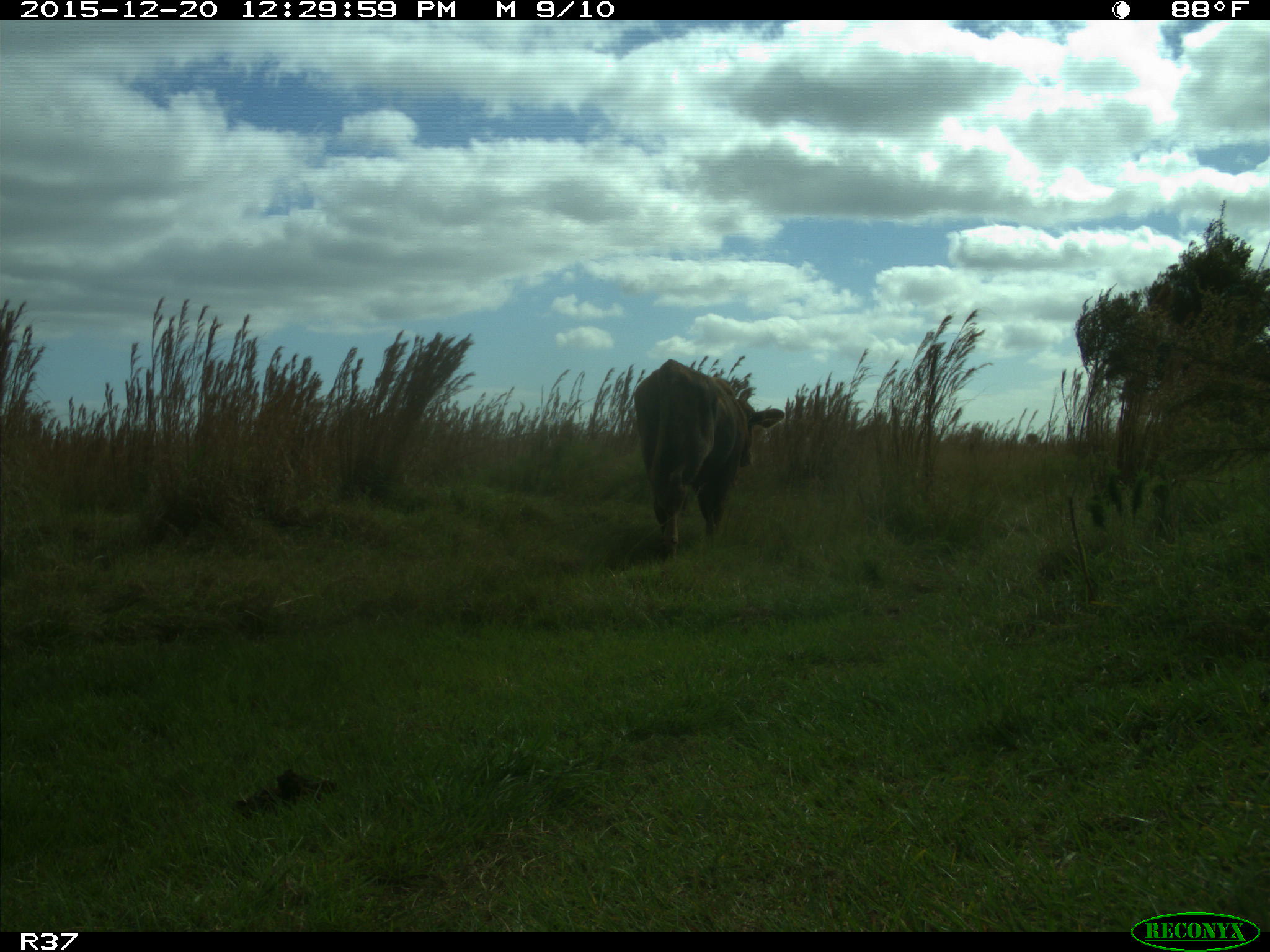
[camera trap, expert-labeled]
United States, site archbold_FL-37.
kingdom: Animalia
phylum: Chordata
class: Mammalia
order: Artiodactyla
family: Bovidae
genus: Bos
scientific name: Bos taurus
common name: domestic cow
Bos taurus (domestic cow).